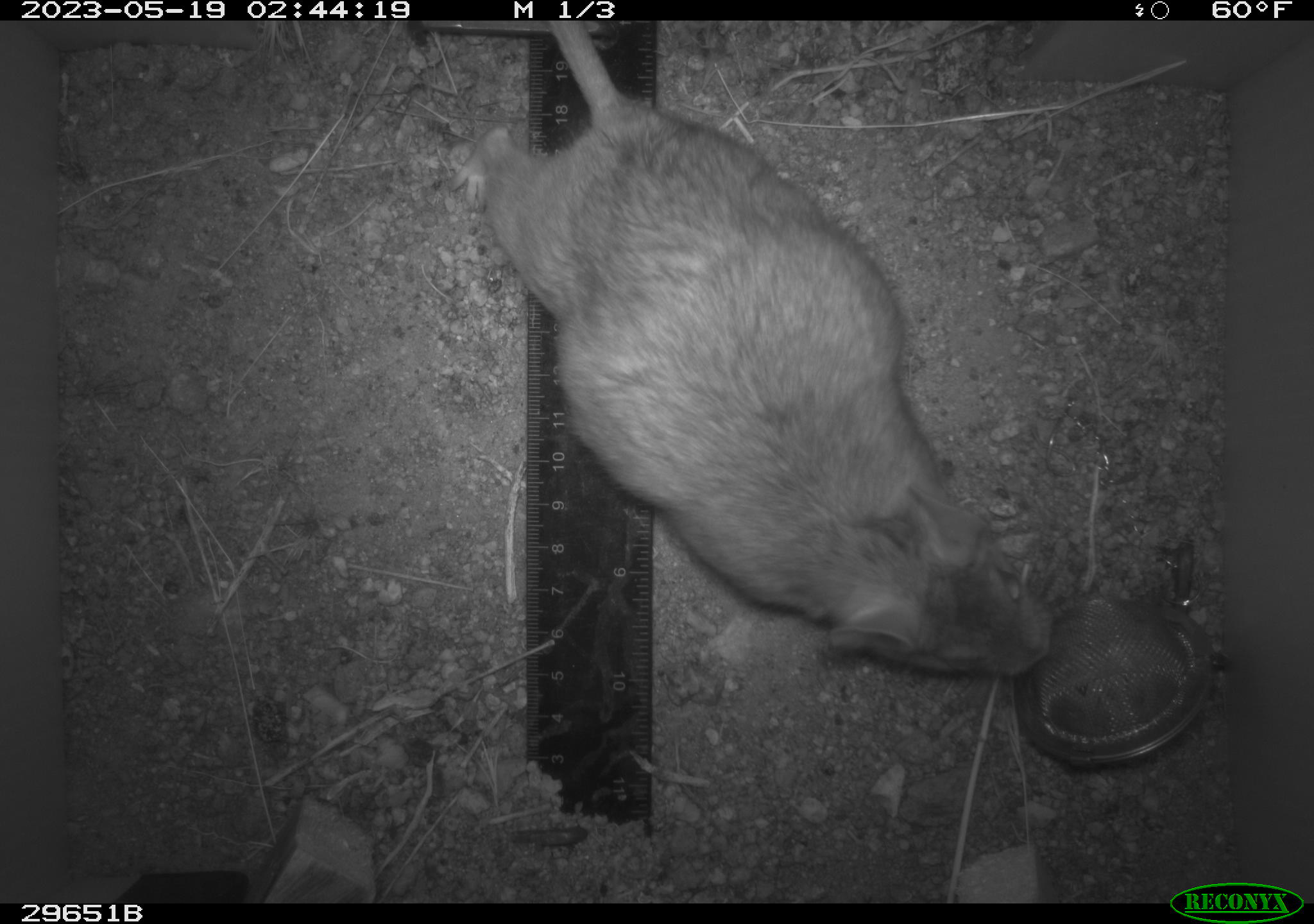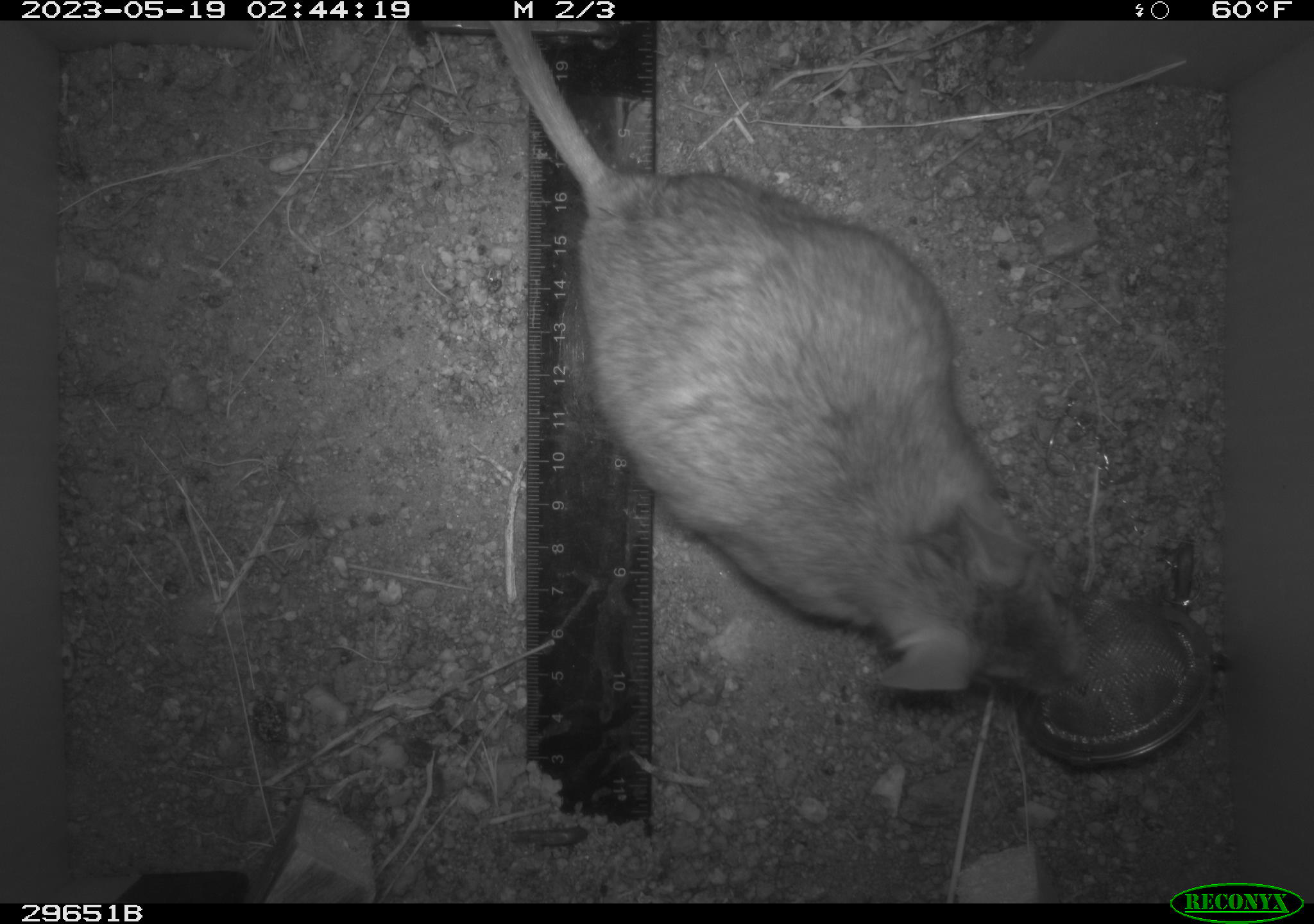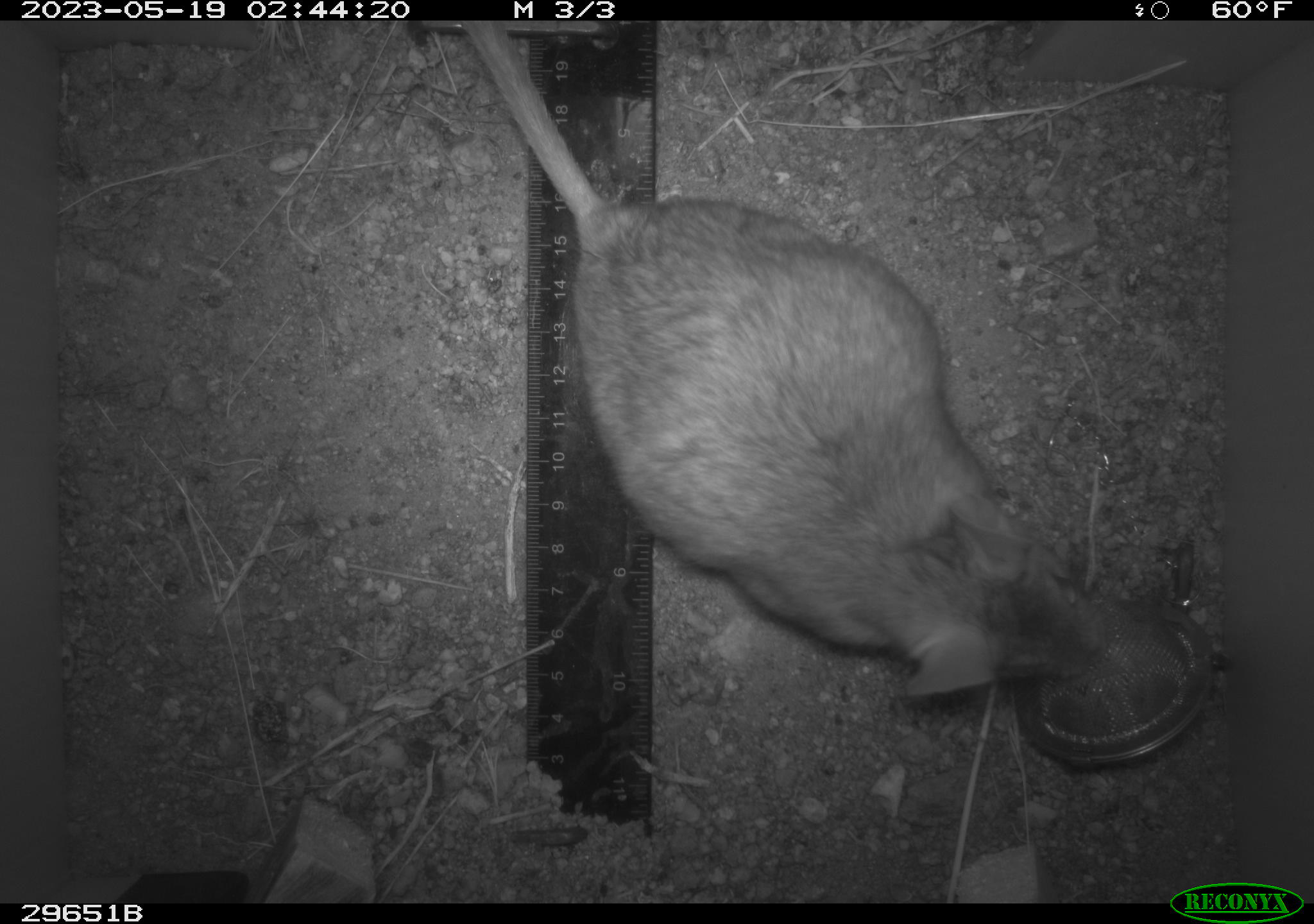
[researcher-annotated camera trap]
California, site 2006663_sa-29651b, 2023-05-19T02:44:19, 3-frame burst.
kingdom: Animalia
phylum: Chordata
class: Mammalia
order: Rodentia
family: Cricetidae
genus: Neotoma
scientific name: Neotoma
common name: pack rat or woodrat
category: neotoma species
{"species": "neotoma species (pack rat or woodrat) (Neotoma)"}